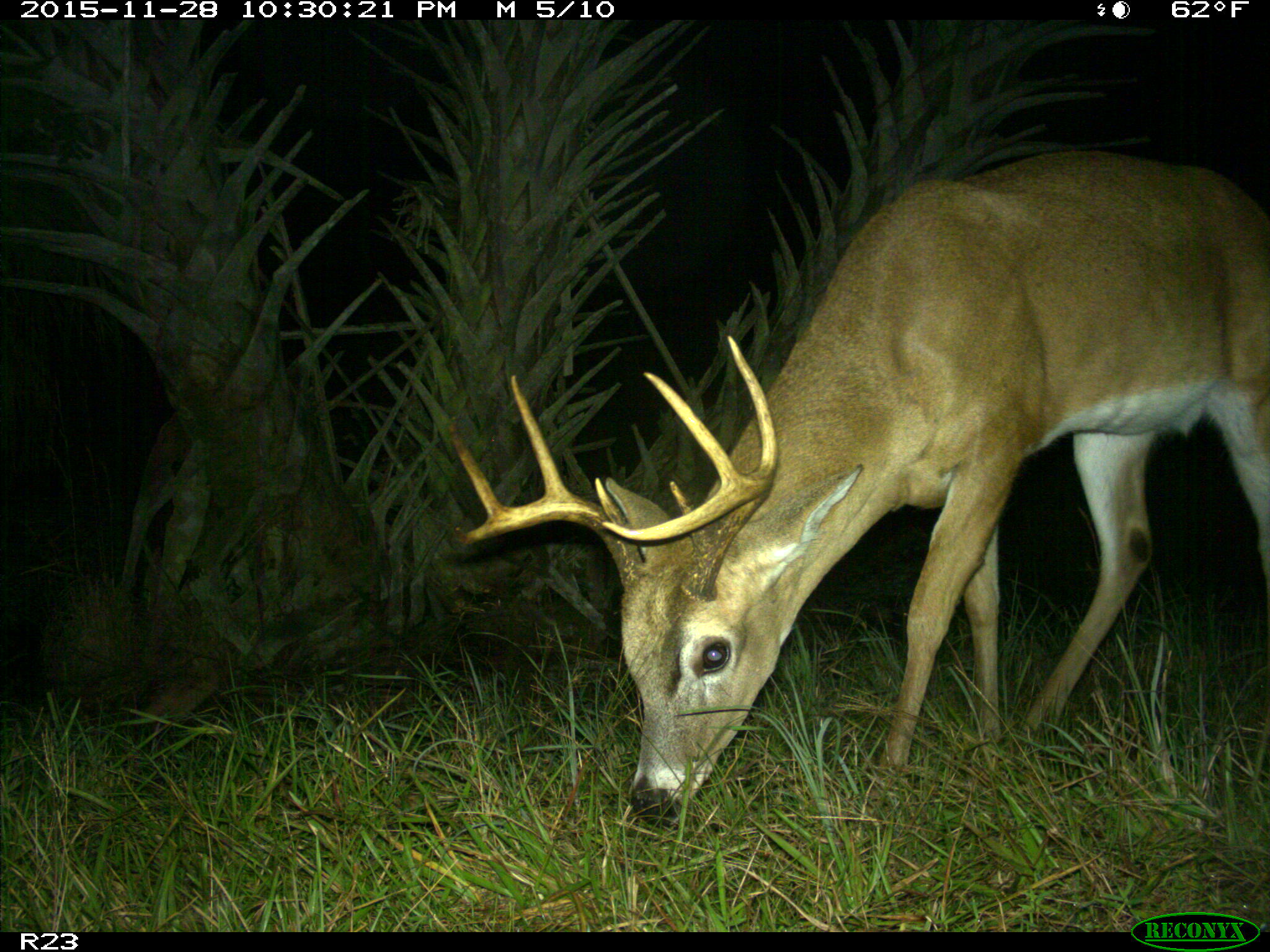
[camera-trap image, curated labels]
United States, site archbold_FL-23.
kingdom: Animalia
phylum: Chordata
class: Mammalia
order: Artiodactyla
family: Cervidae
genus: Odocoileus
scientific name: Odocoileus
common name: deer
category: unidentified deer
Unidentified deer (deer) (Odocoileus).